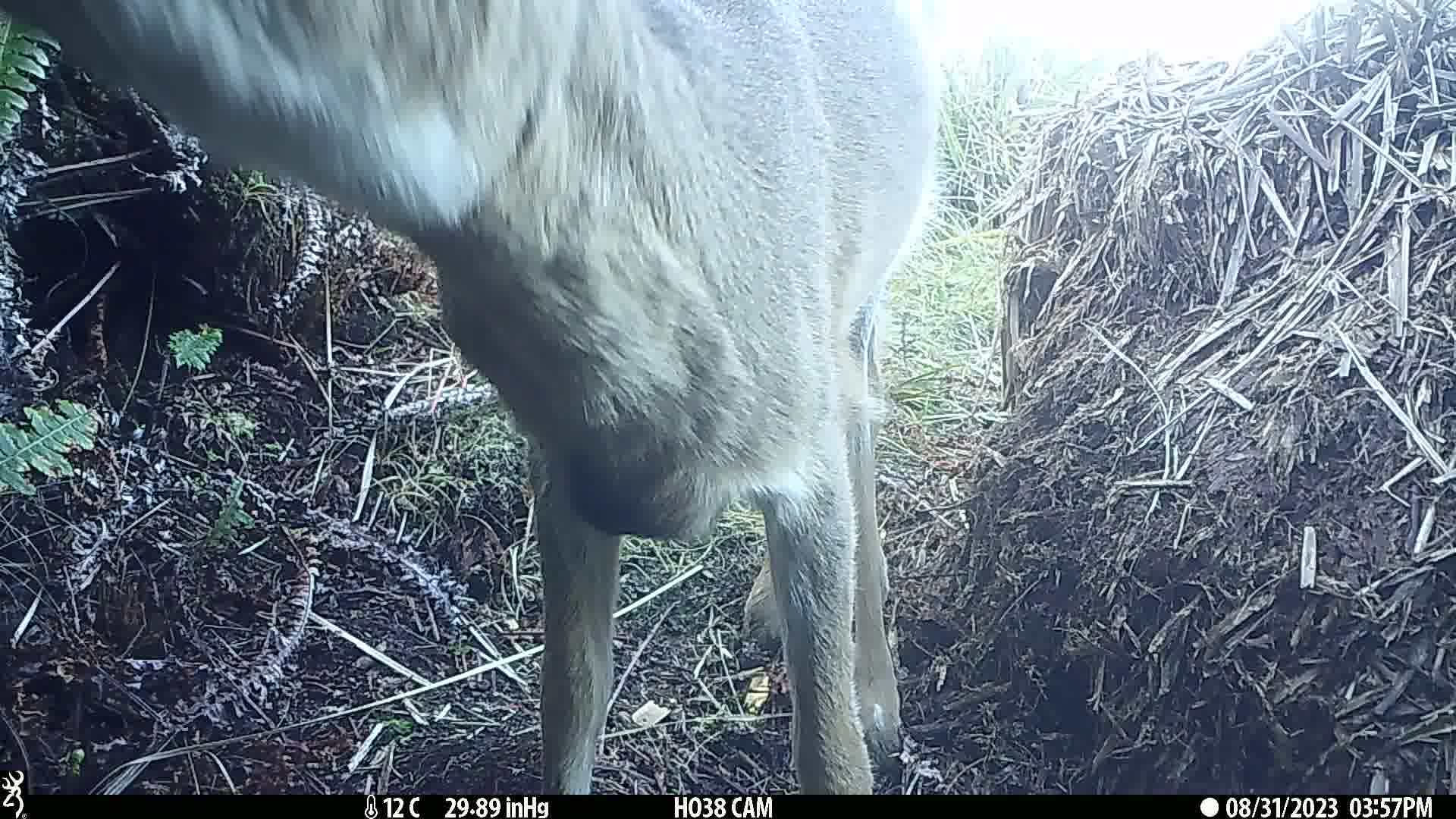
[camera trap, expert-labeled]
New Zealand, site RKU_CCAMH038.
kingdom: Animalia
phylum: Chordata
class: Mammalia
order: Artiodactyla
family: Cervidae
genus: Odocoileus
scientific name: Odocoileus virginianus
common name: white-tailed deer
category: white tailed deer